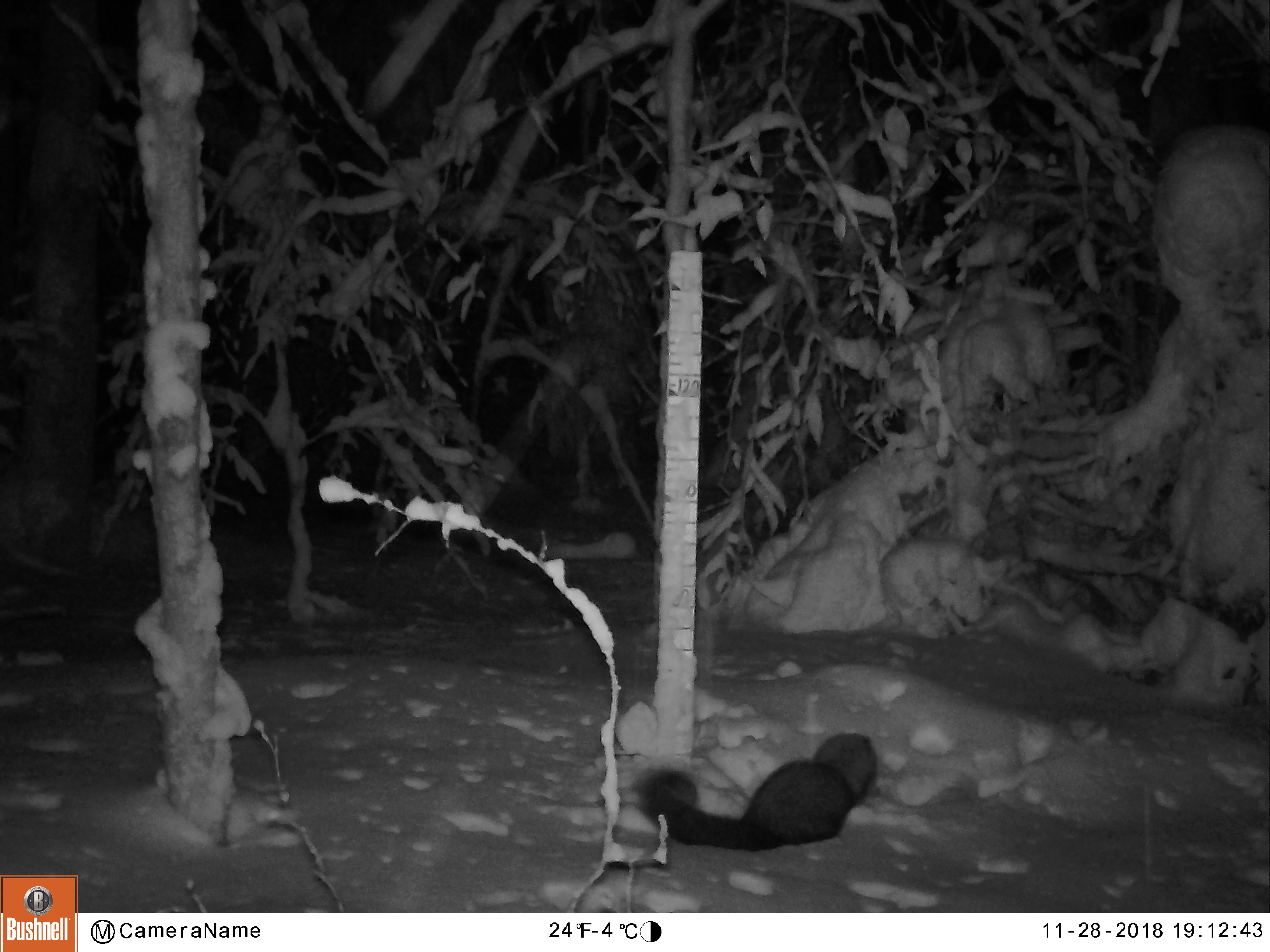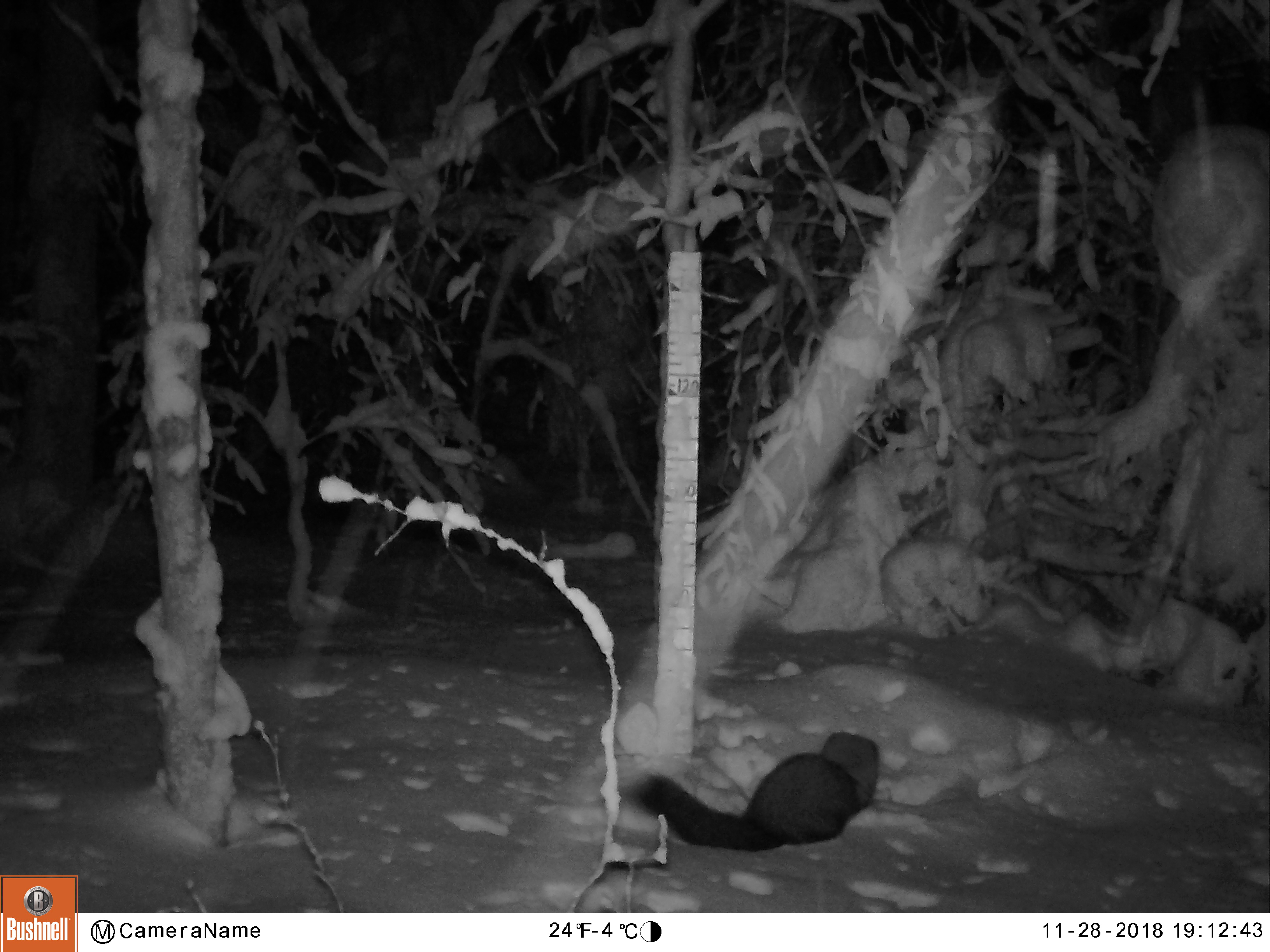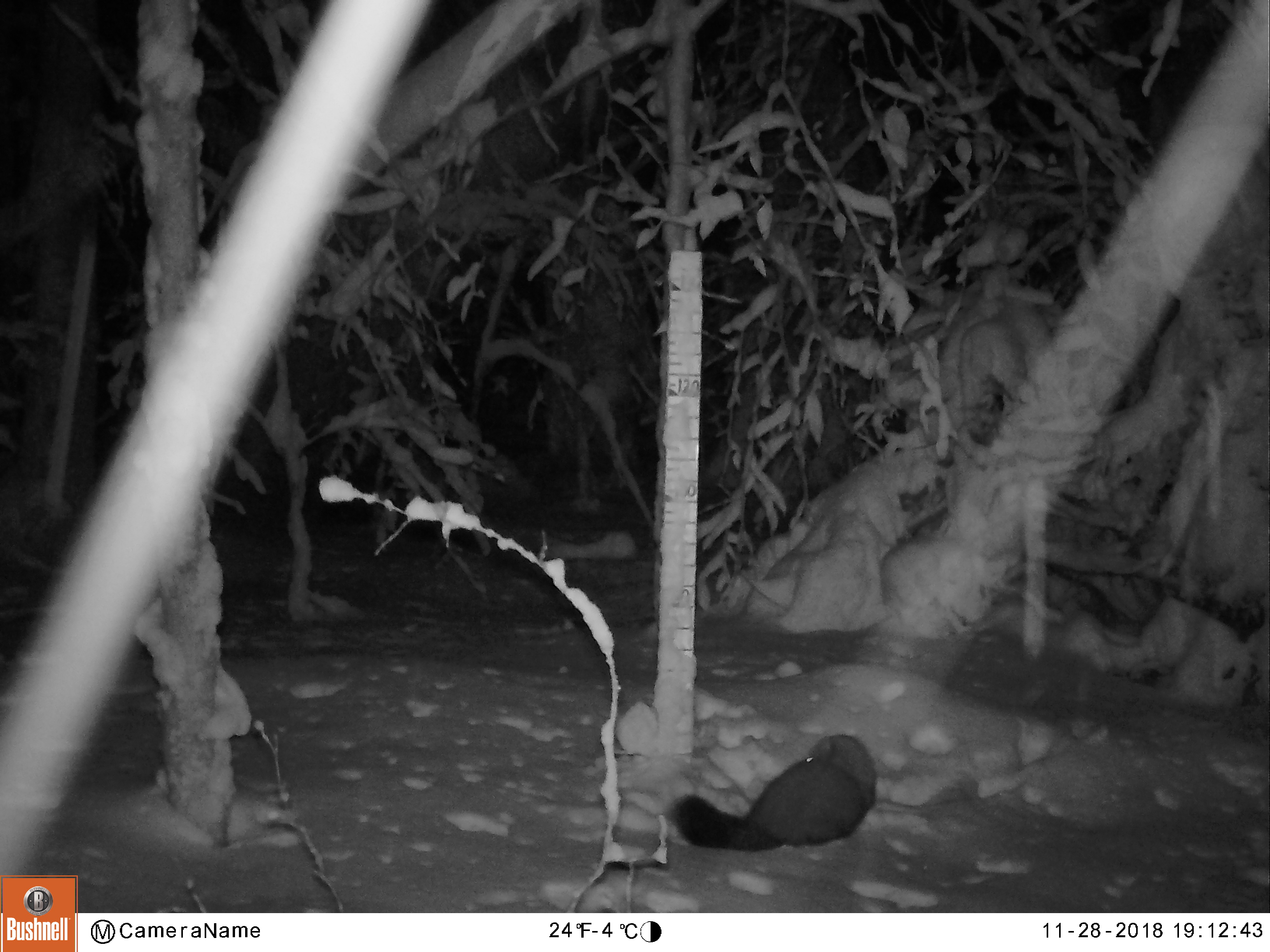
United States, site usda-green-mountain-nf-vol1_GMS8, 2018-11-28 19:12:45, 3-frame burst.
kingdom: Animalia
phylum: Chordata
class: Mammalia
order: Carnivora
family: Mustelidae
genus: Pekania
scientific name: Pekania pennanti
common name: fisher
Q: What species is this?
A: Fisher (Pekania pennanti).